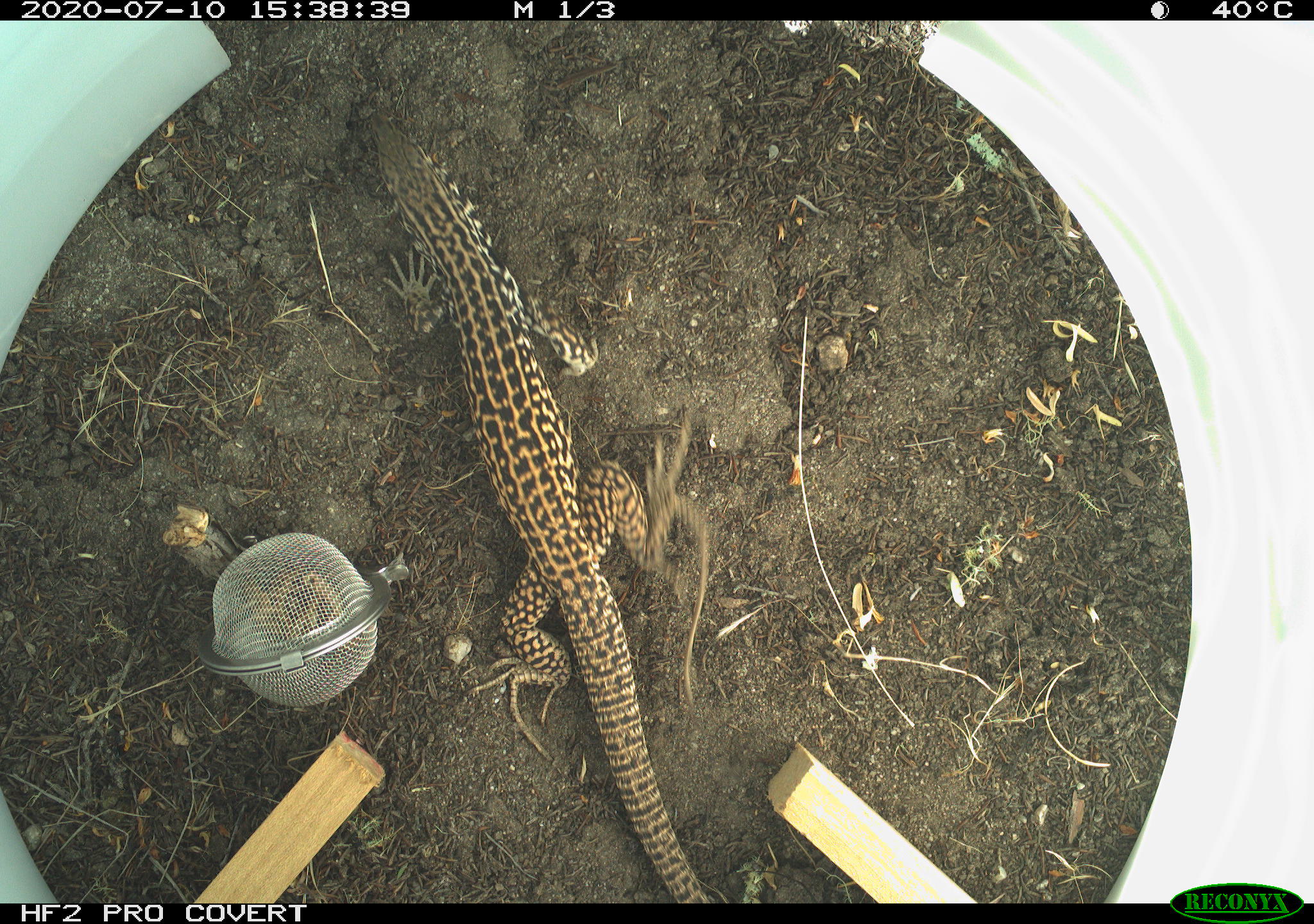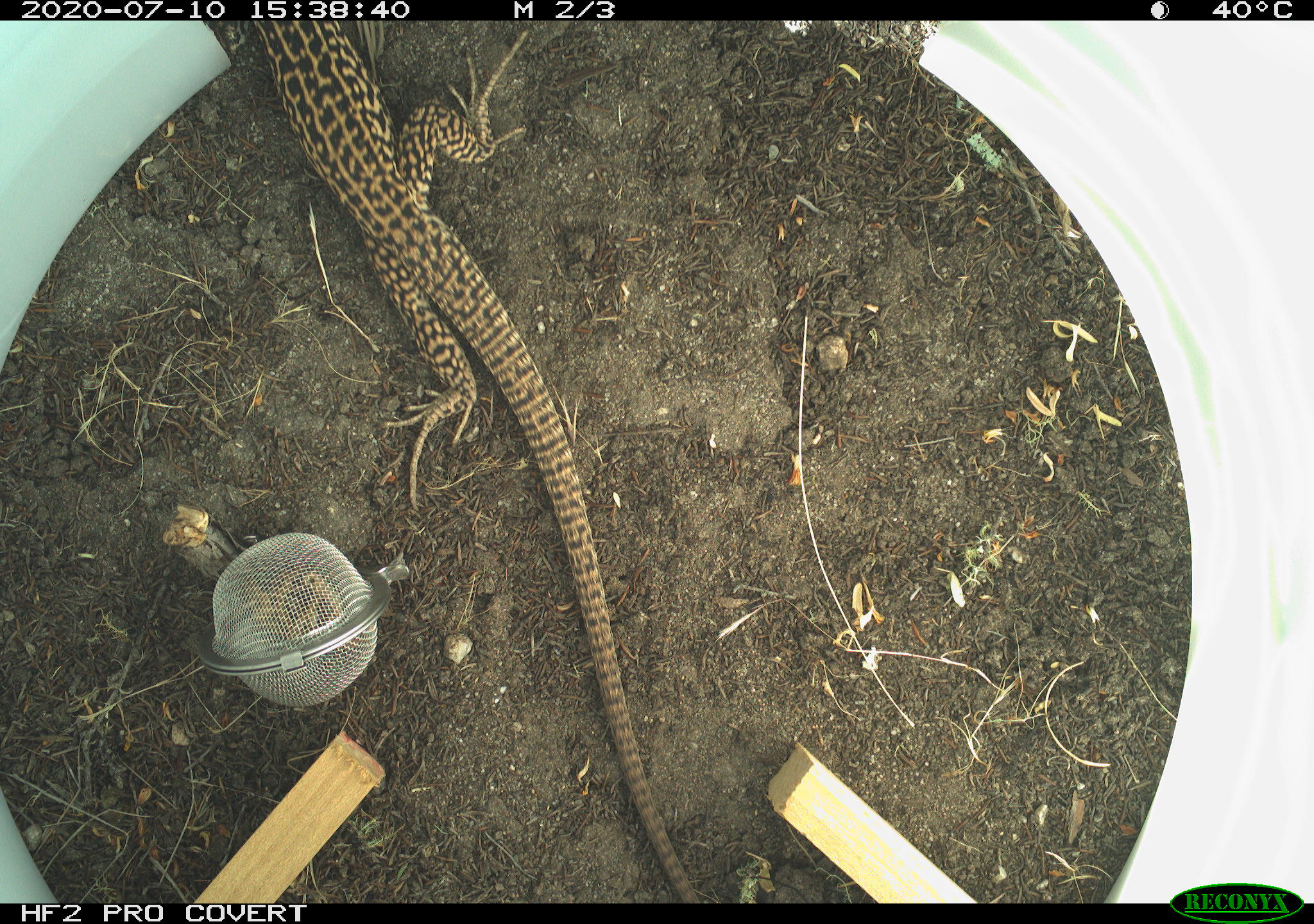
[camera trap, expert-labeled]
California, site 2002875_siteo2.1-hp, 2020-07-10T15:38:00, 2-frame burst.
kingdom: Animalia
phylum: Chordata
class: Reptilia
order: Squamata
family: Teiidae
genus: Aspidoscelis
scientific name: Aspidoscelis tigris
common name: western whiptail